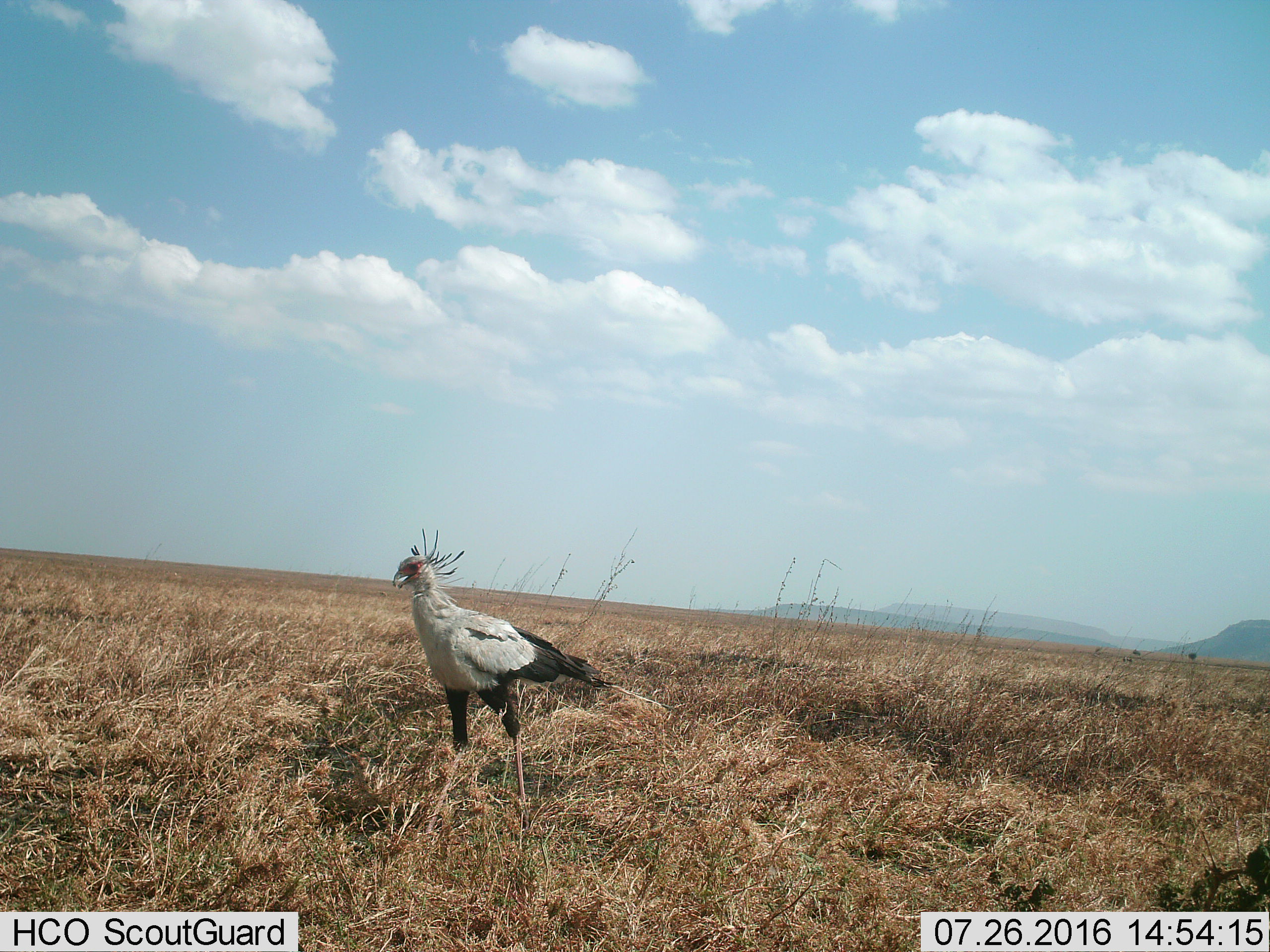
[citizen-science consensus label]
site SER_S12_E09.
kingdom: Animalia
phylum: Chordata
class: Aves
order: Accipitriformes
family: Sagittariidae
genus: Sagittarius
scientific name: Sagittarius serpentarius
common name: secretarybird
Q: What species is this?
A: Secretarybird (Sagittarius serpentarius).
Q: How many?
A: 1.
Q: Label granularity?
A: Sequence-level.